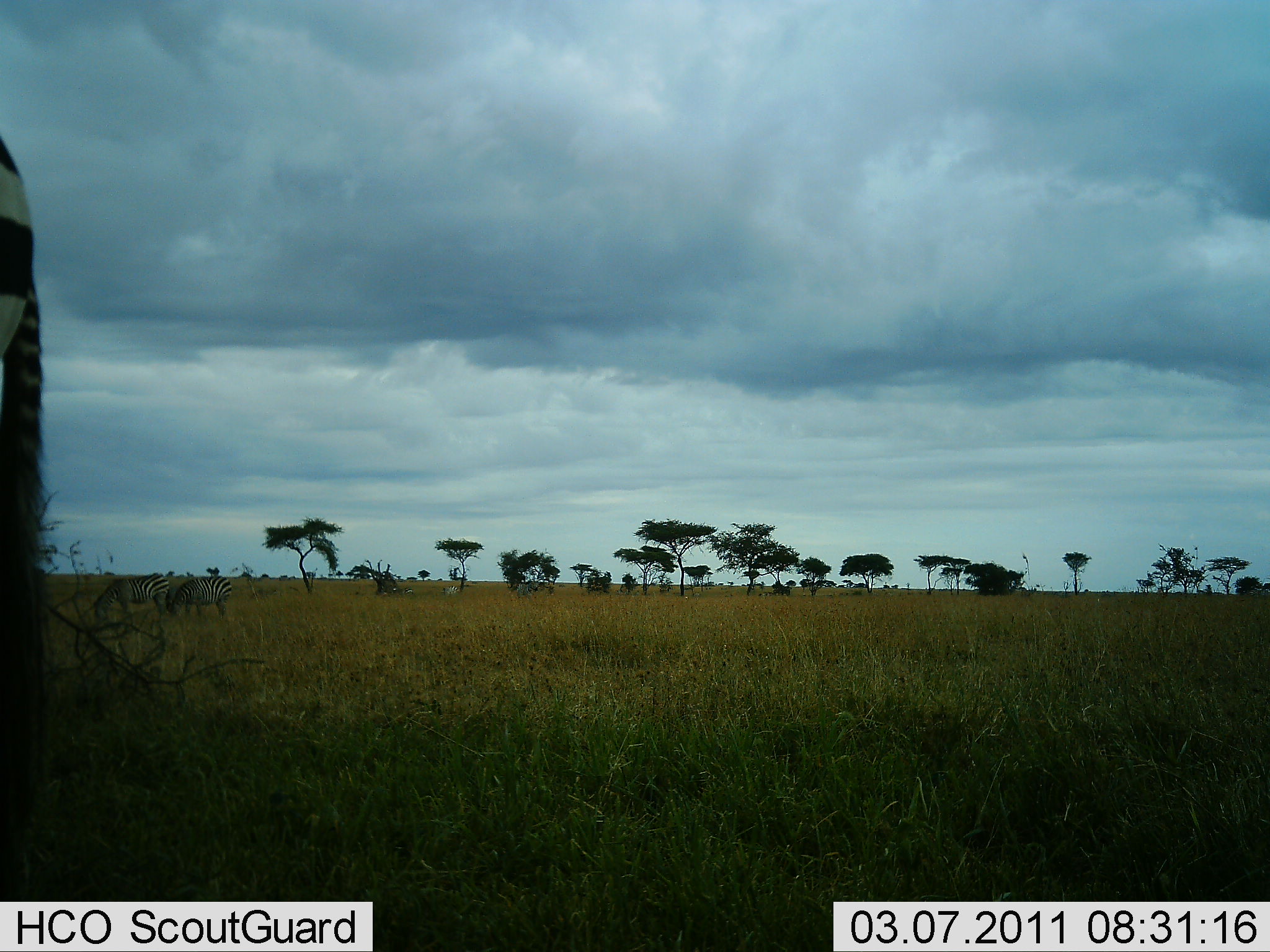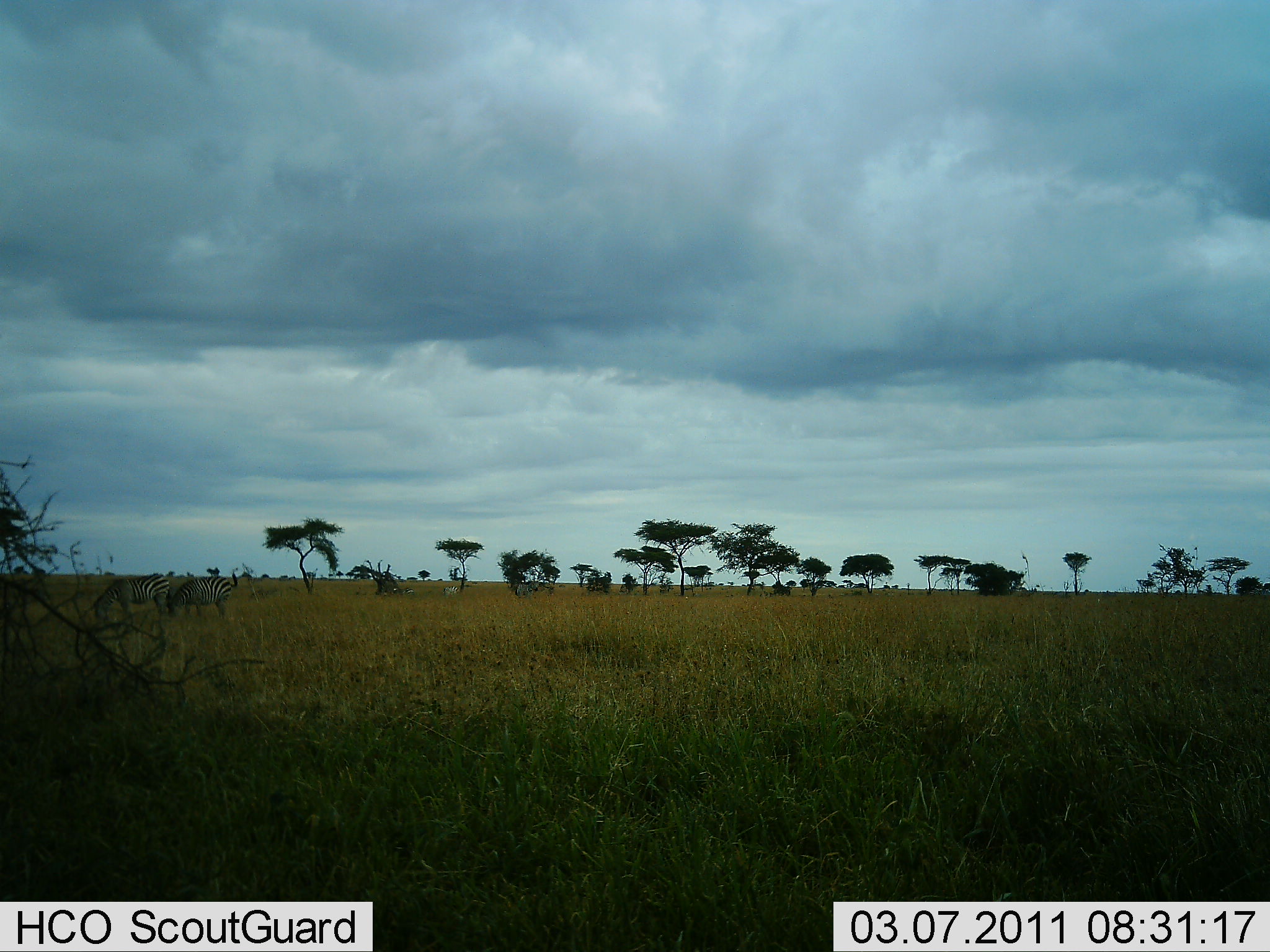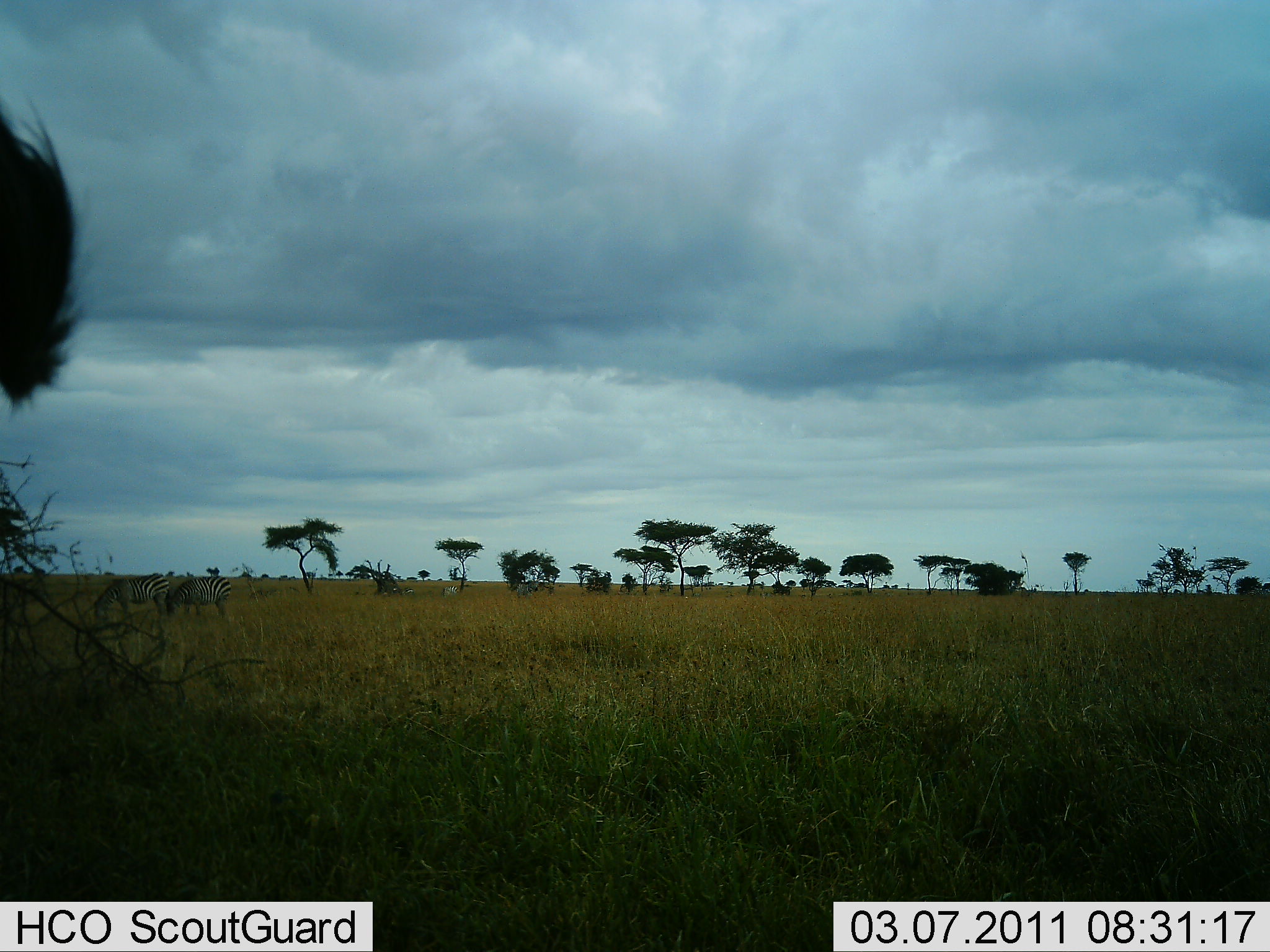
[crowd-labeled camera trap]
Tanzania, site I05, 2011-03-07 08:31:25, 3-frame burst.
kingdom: Animalia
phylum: Chordata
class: Mammalia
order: Perissodactyla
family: Equidae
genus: Equus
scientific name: Equus quagga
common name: plains zebra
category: zebra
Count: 3.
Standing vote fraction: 58%.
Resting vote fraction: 0%.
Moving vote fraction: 42%.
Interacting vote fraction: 0%.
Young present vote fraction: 0%.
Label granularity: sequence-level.